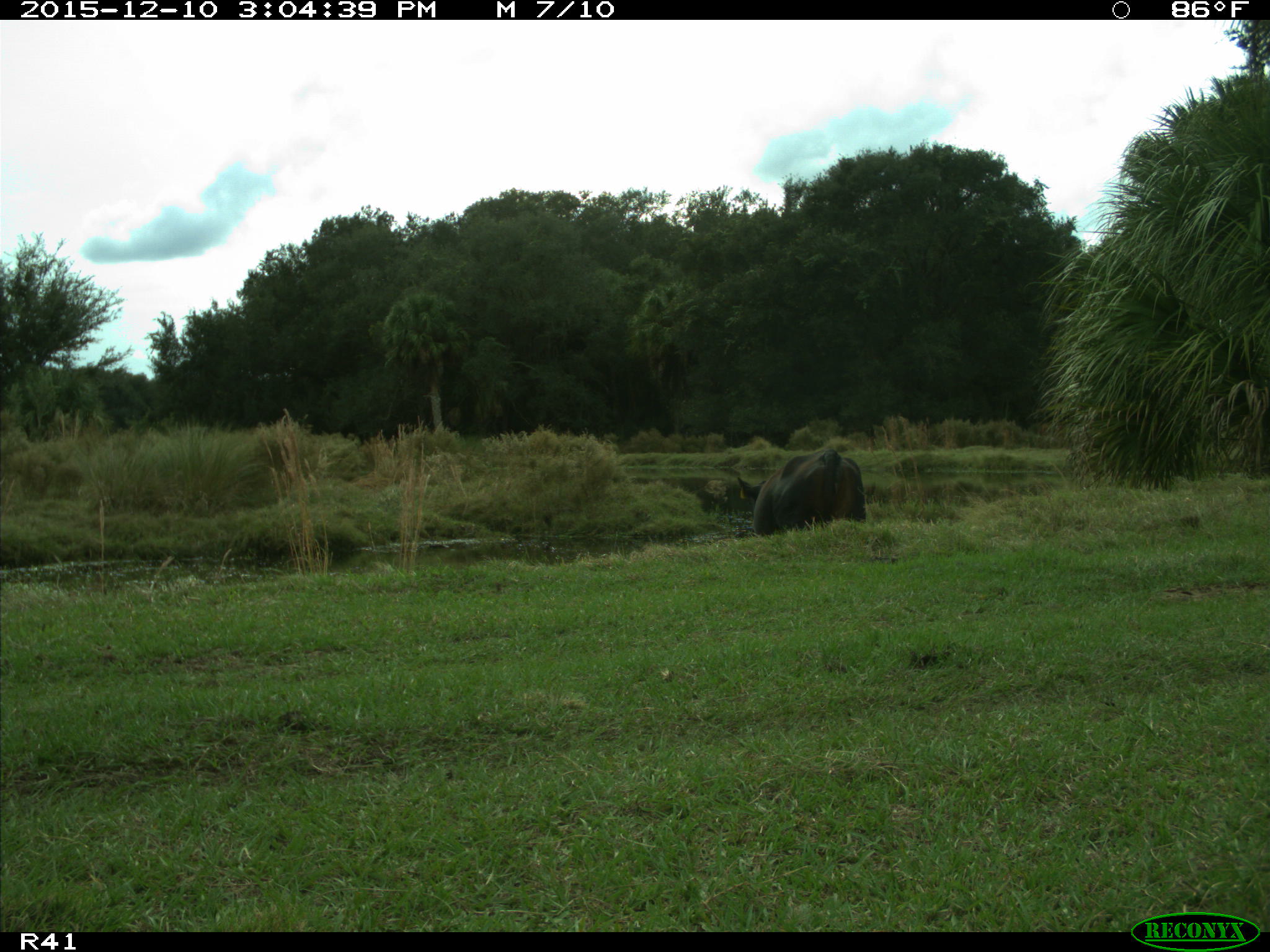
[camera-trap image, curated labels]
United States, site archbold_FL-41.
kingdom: Animalia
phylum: Chordata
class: Mammalia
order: Artiodactyla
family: Bovidae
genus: Bos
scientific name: Bos taurus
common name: domestic cow